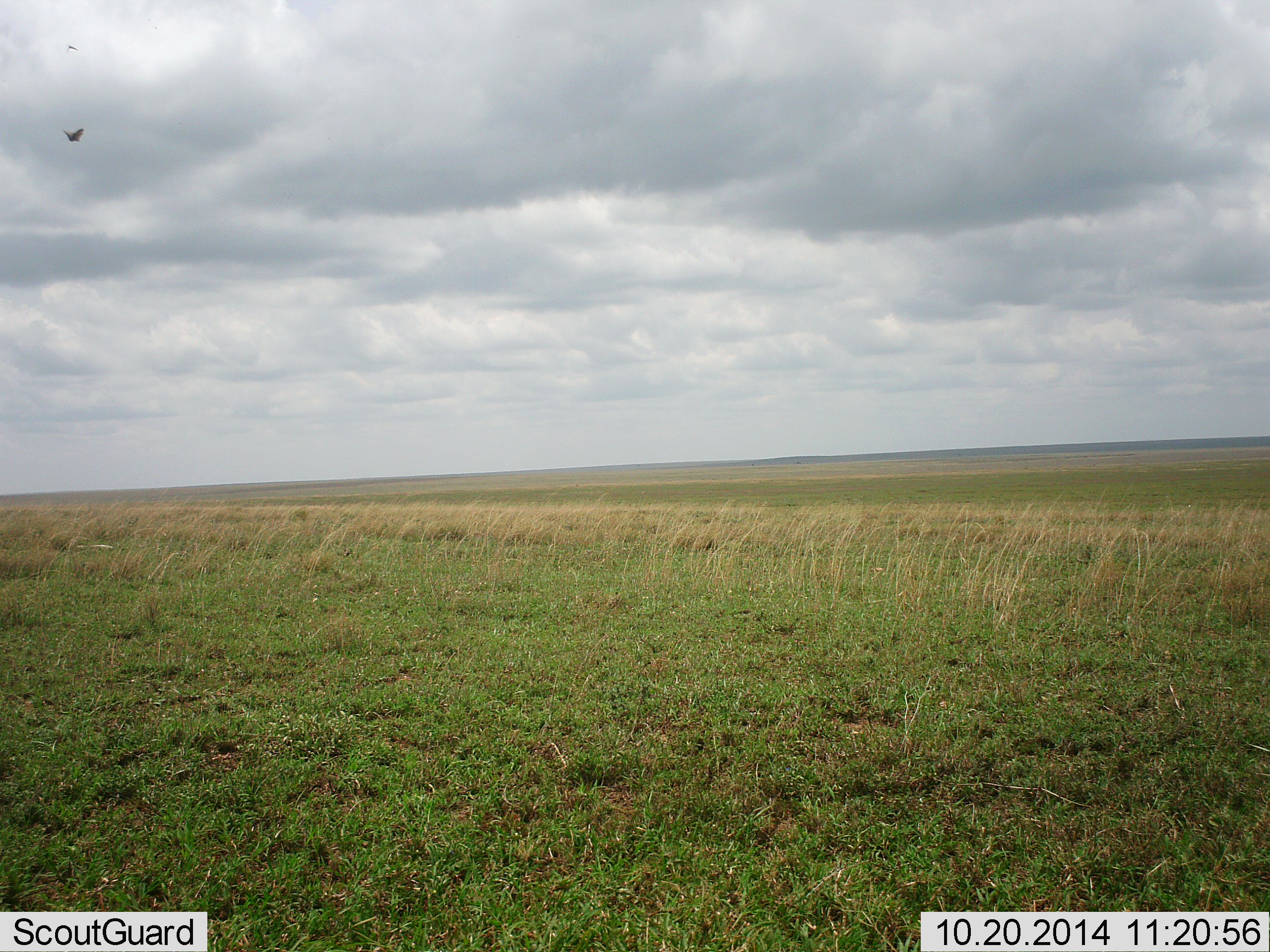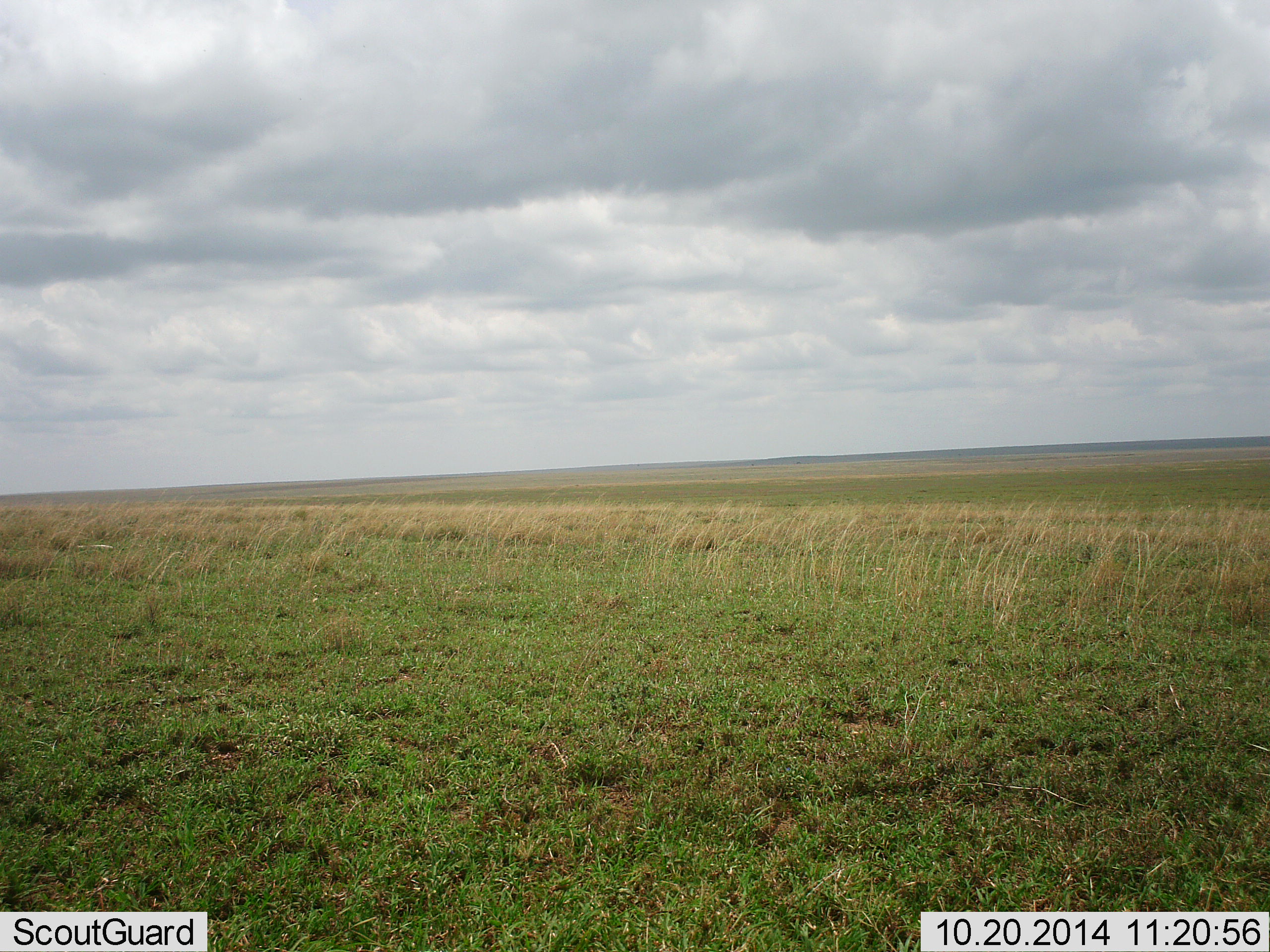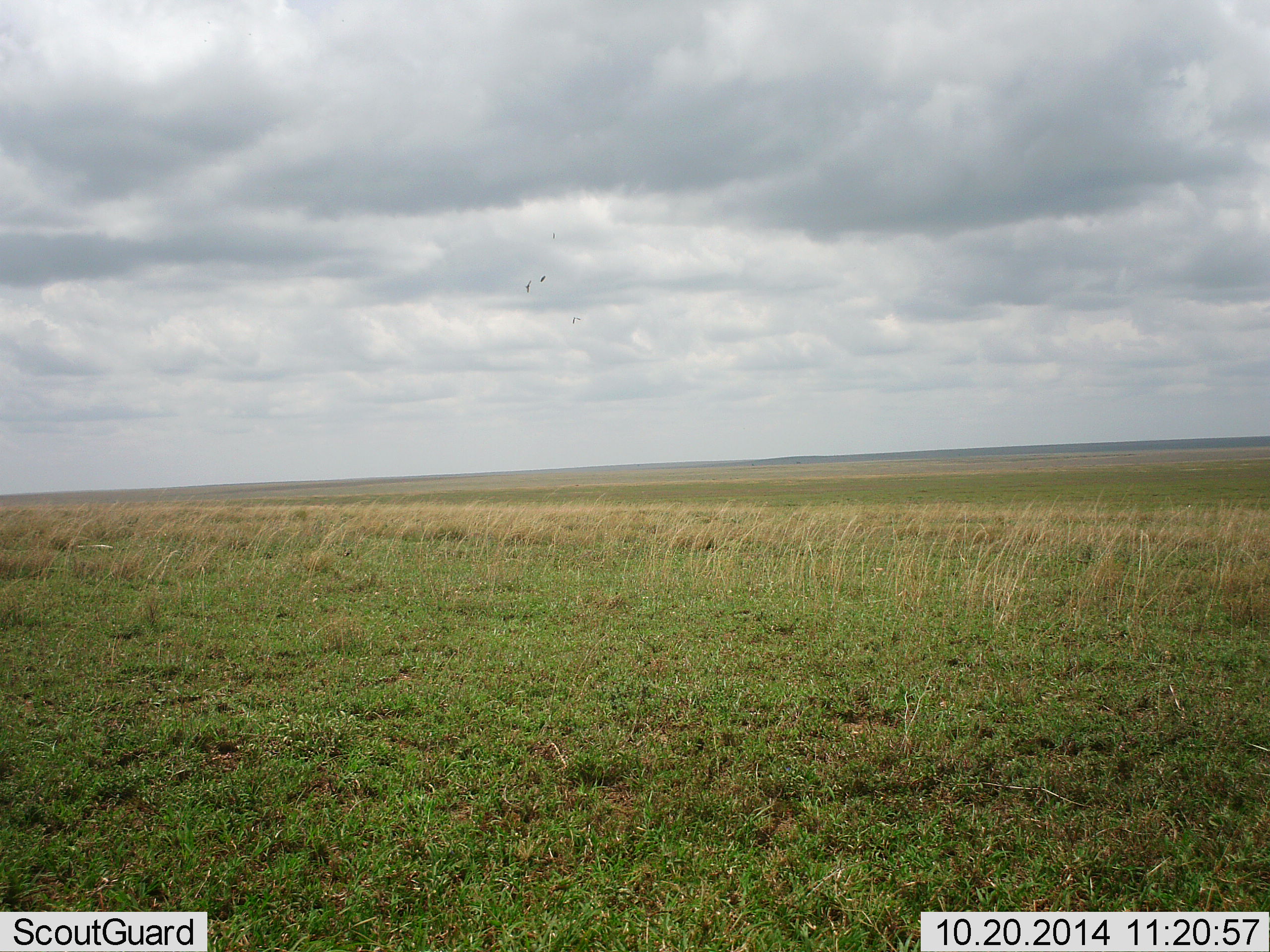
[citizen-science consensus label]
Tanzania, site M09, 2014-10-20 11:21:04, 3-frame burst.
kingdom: Animalia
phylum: Chordata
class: Aves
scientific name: Aves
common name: bird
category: otherbird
Otherbird (bird) (Aves), count 2. Behavior (volunteer vote fractions): standing 0%, resting 0%, moving 100%, interacting 0%. Young present (vote fraction): 0%. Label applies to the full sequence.